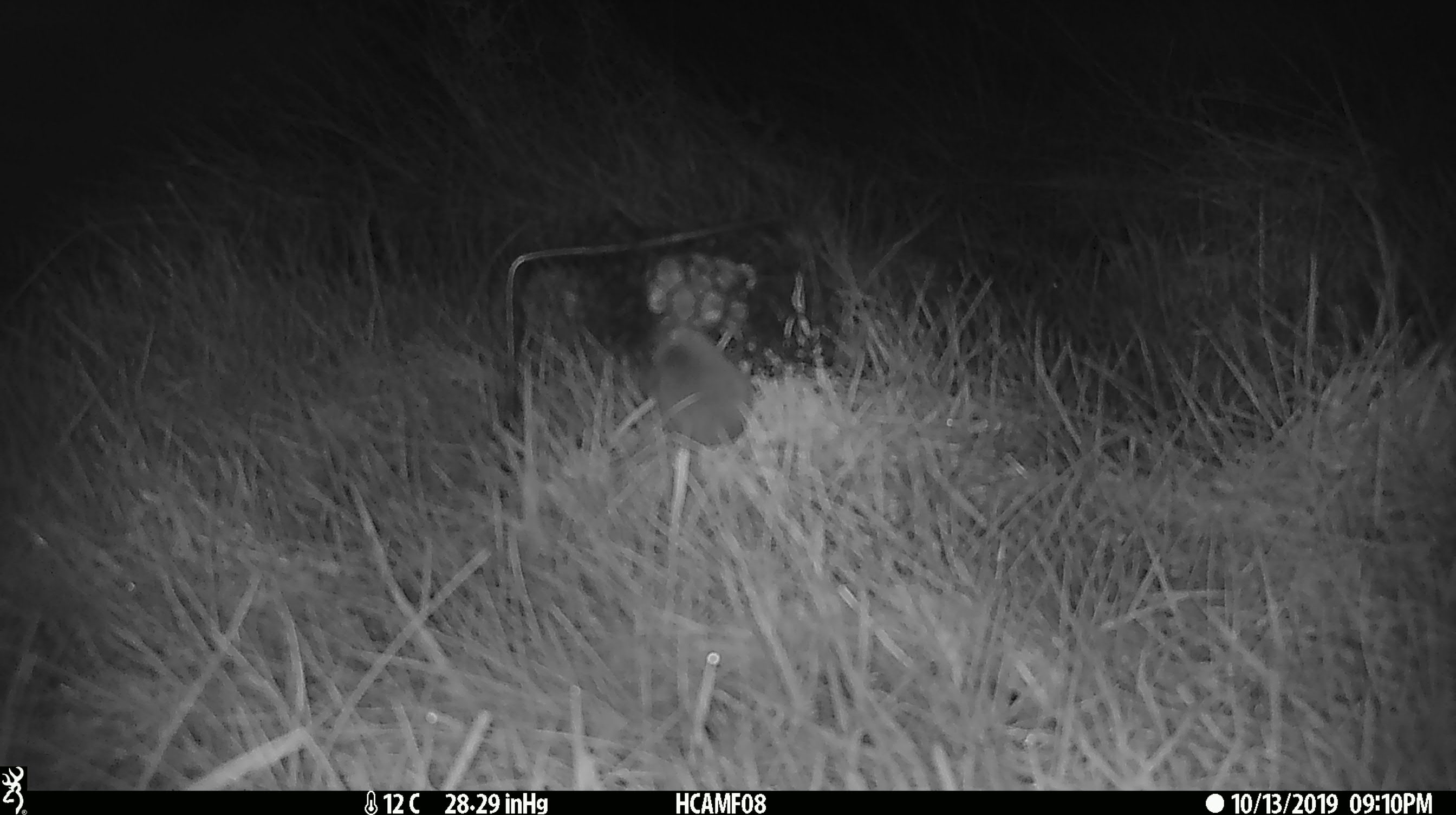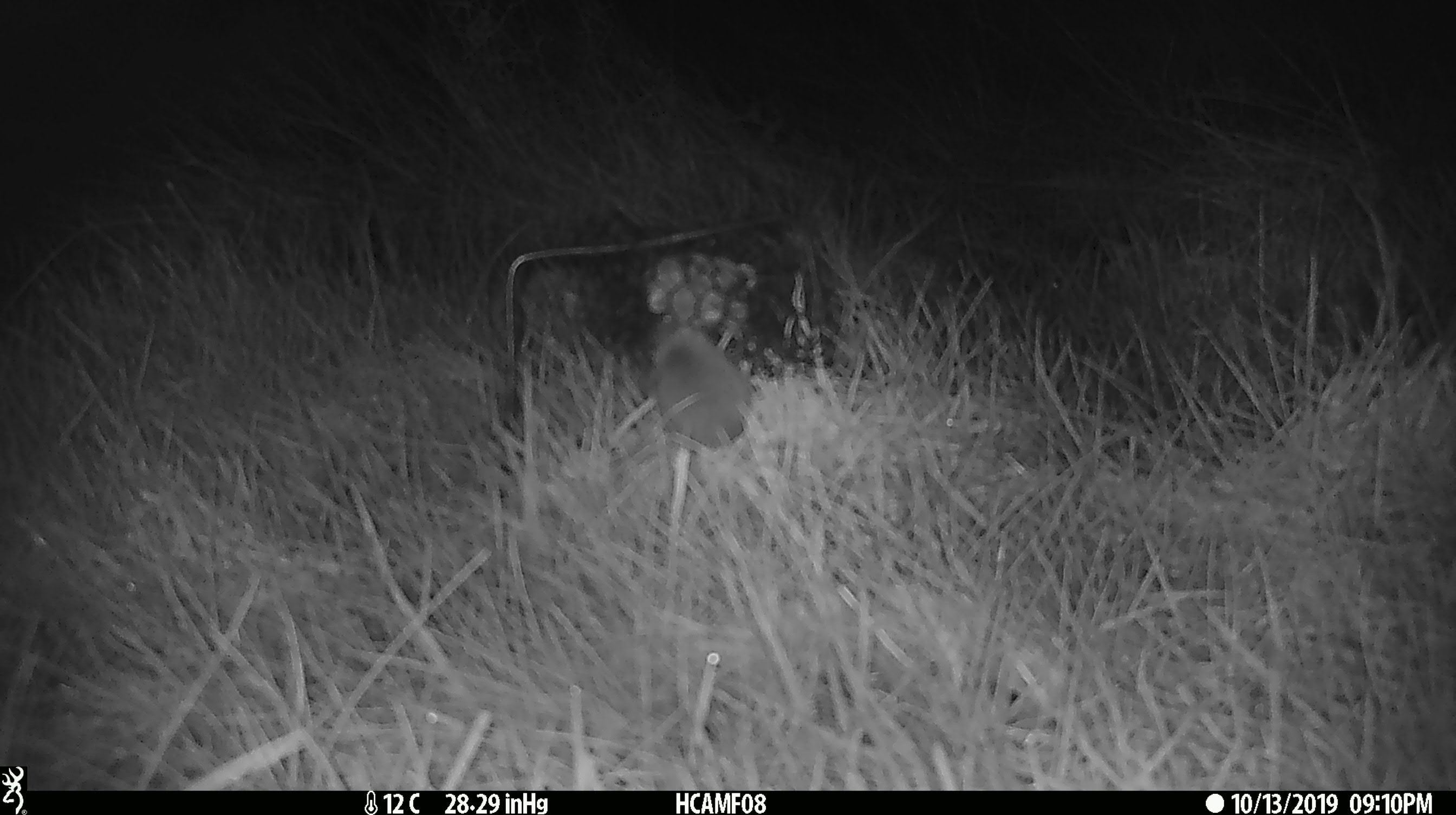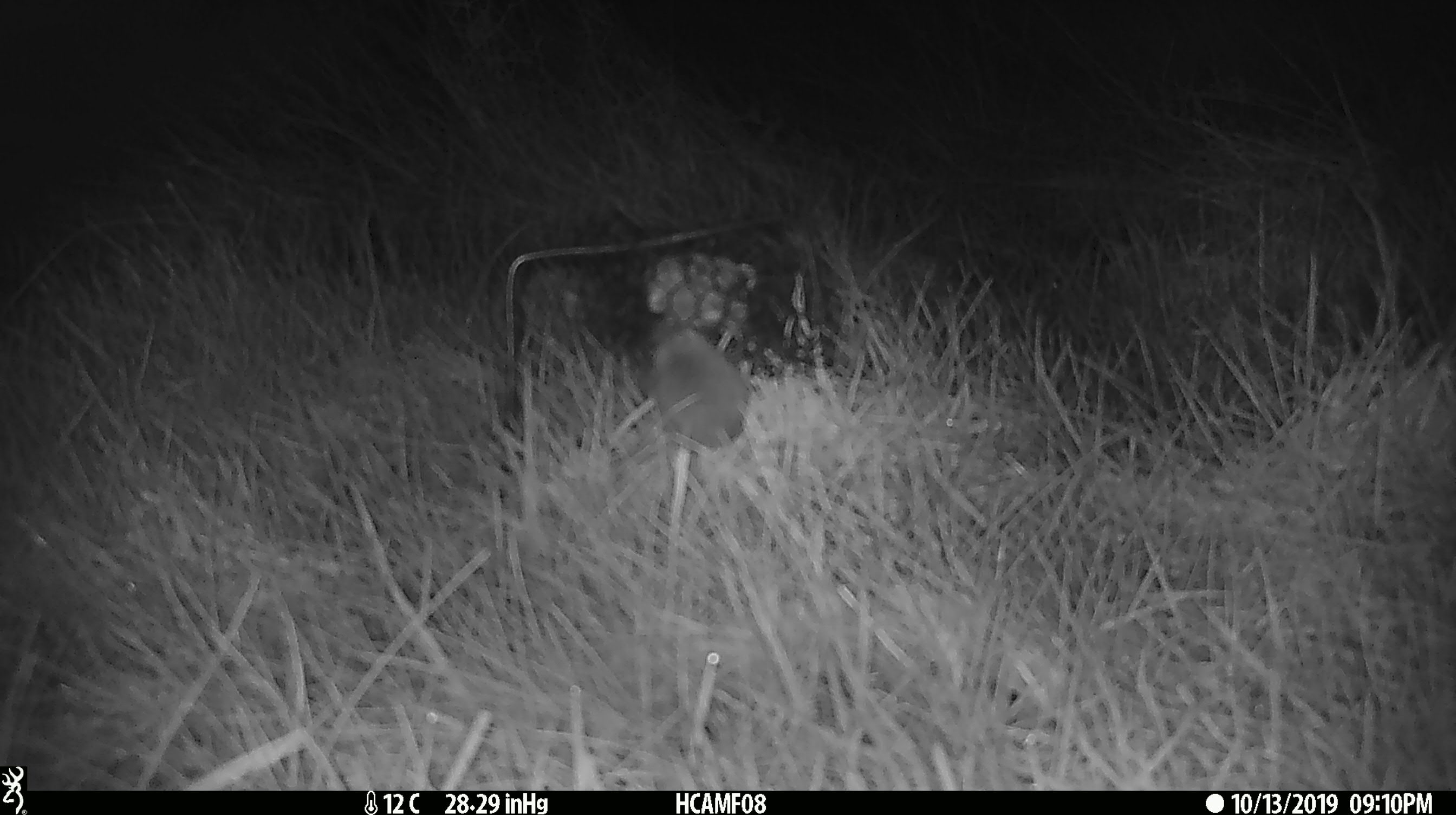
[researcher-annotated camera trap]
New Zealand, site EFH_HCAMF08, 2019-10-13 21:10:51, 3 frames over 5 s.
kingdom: Animalia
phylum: Chordata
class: Mammalia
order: Rodentia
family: Muridae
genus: Mus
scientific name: Mus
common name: mouse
Mouse (Mus).